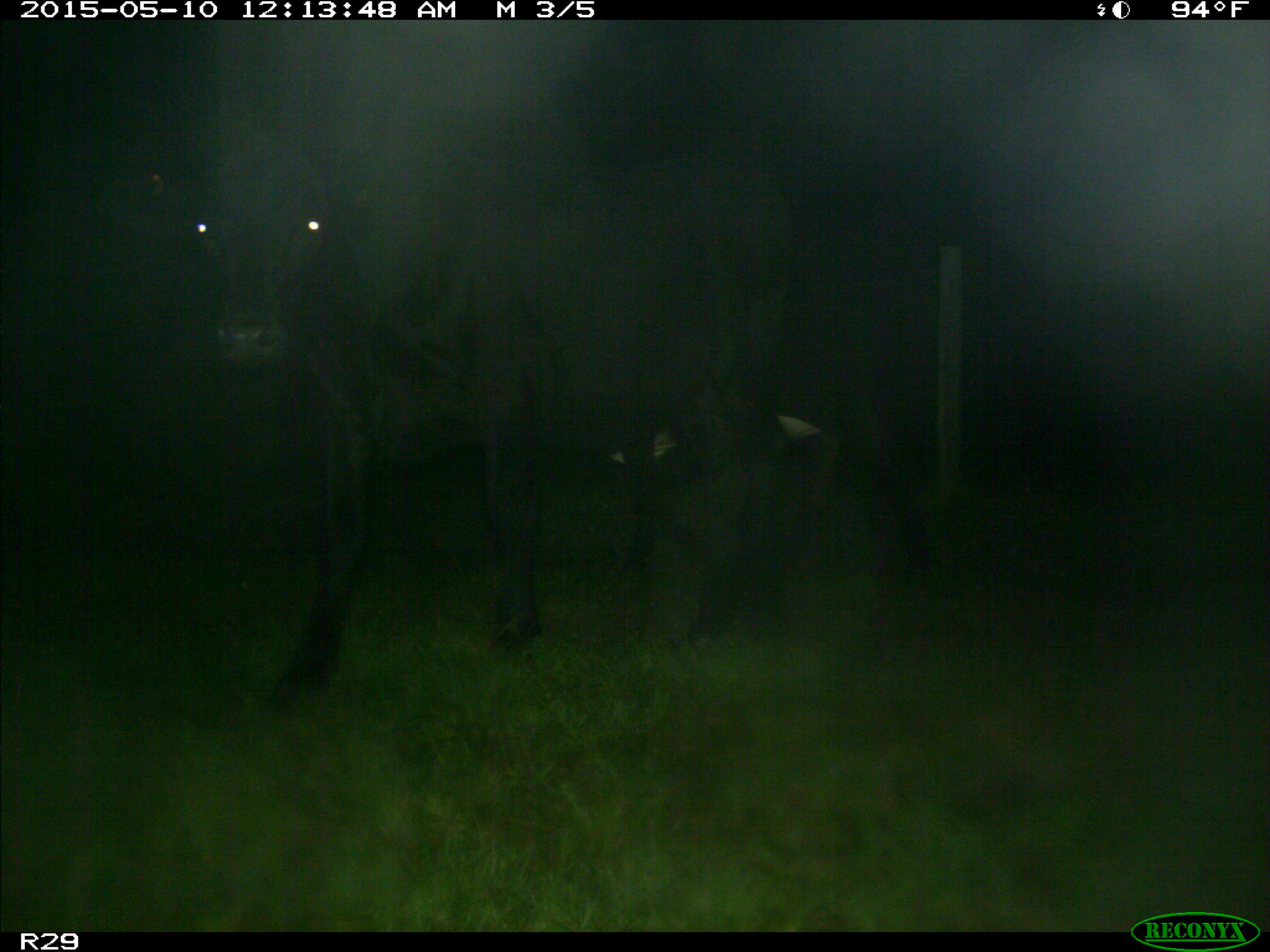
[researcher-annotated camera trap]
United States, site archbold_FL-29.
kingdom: Animalia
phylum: Chordata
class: Mammalia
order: Artiodactyla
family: Bovidae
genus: Bos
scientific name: Bos taurus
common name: domestic cow